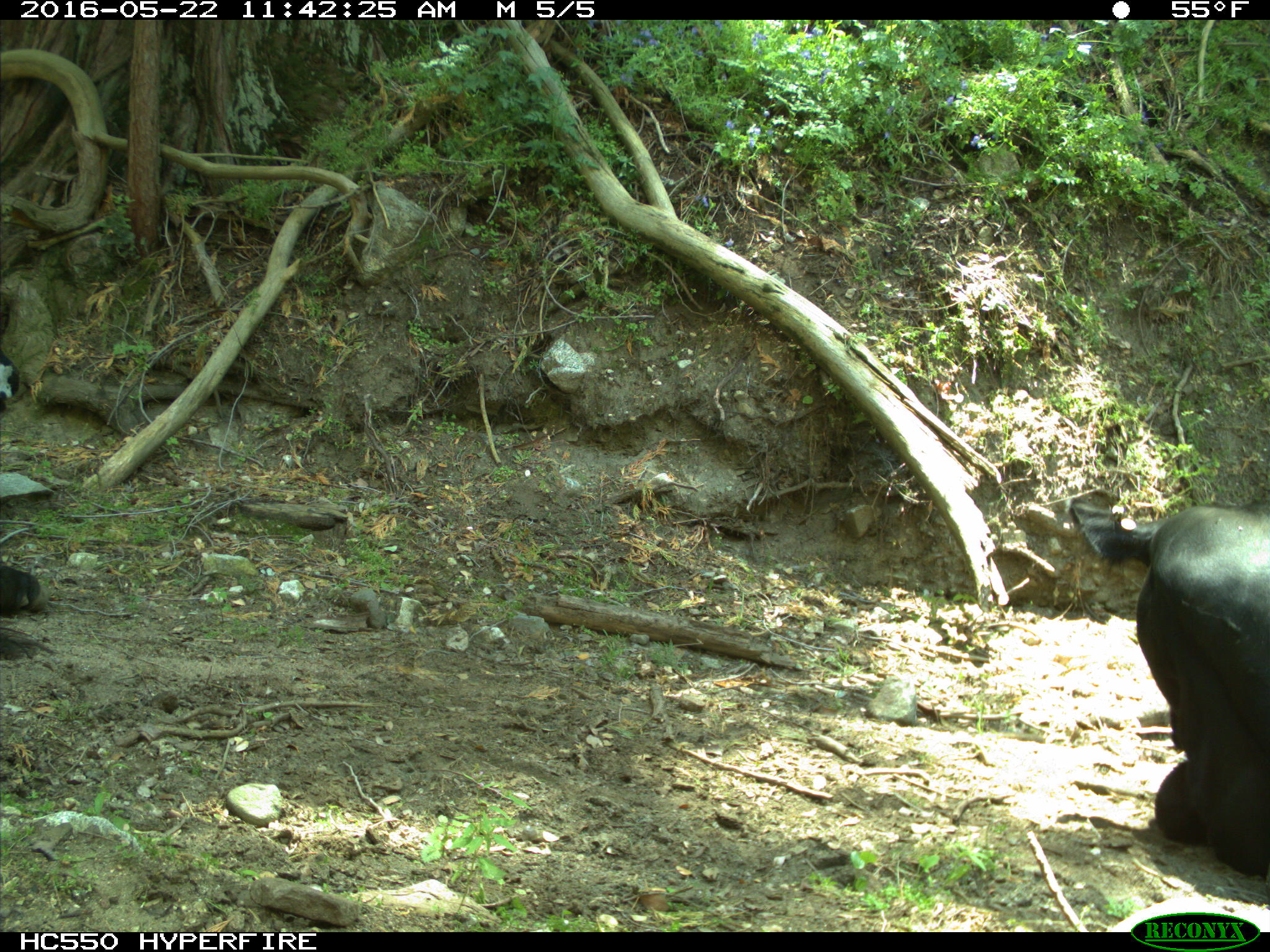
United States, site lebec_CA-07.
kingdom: Animalia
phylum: Chordata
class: Mammalia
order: Artiodactyla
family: Bovidae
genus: Bos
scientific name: Bos taurus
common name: domestic cow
Bos taurus (domestic cow).